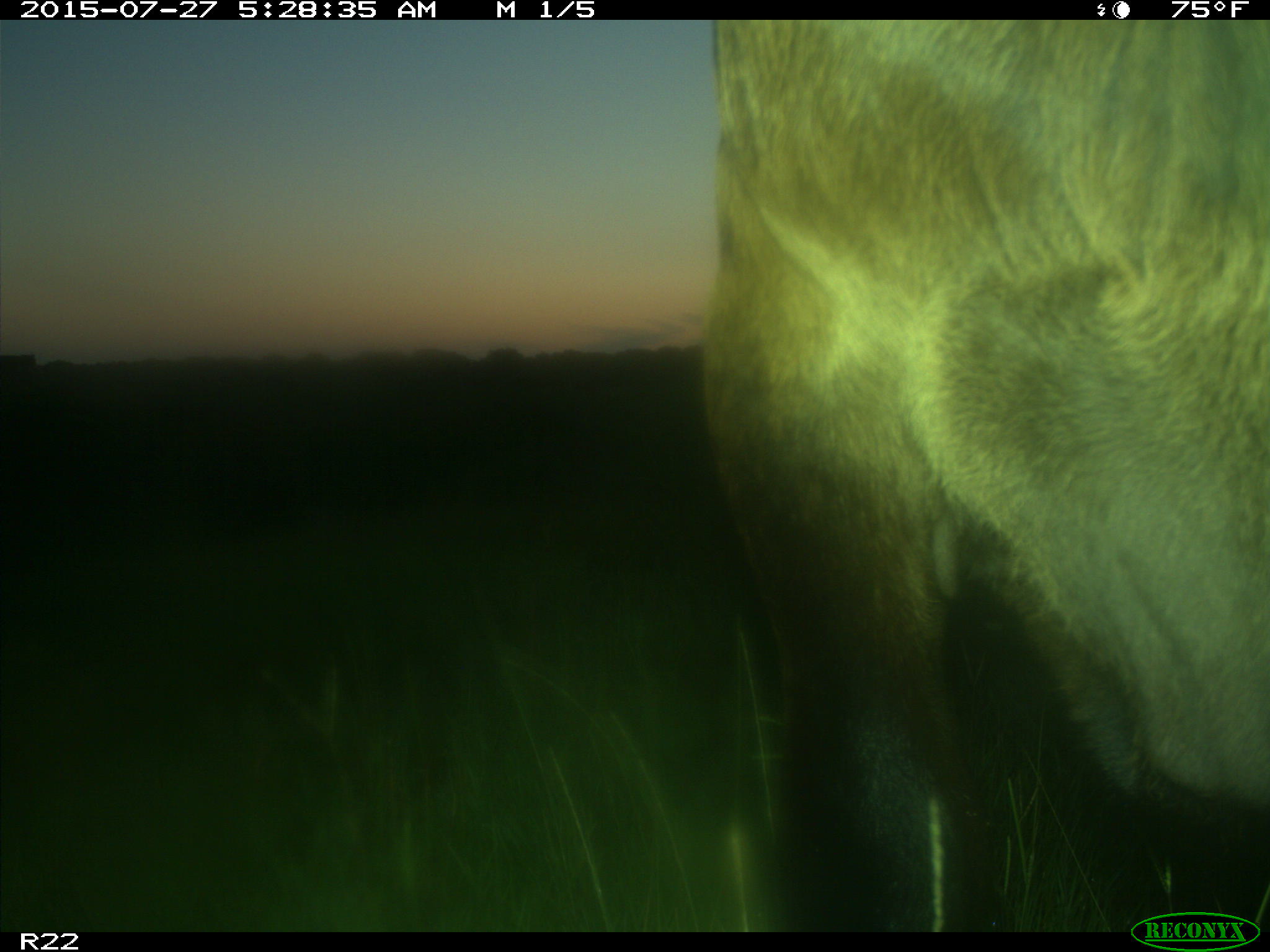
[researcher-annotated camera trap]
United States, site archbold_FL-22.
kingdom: Animalia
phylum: Chordata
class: Mammalia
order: Artiodactyla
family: Bovidae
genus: Bos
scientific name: Bos taurus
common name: domestic cow